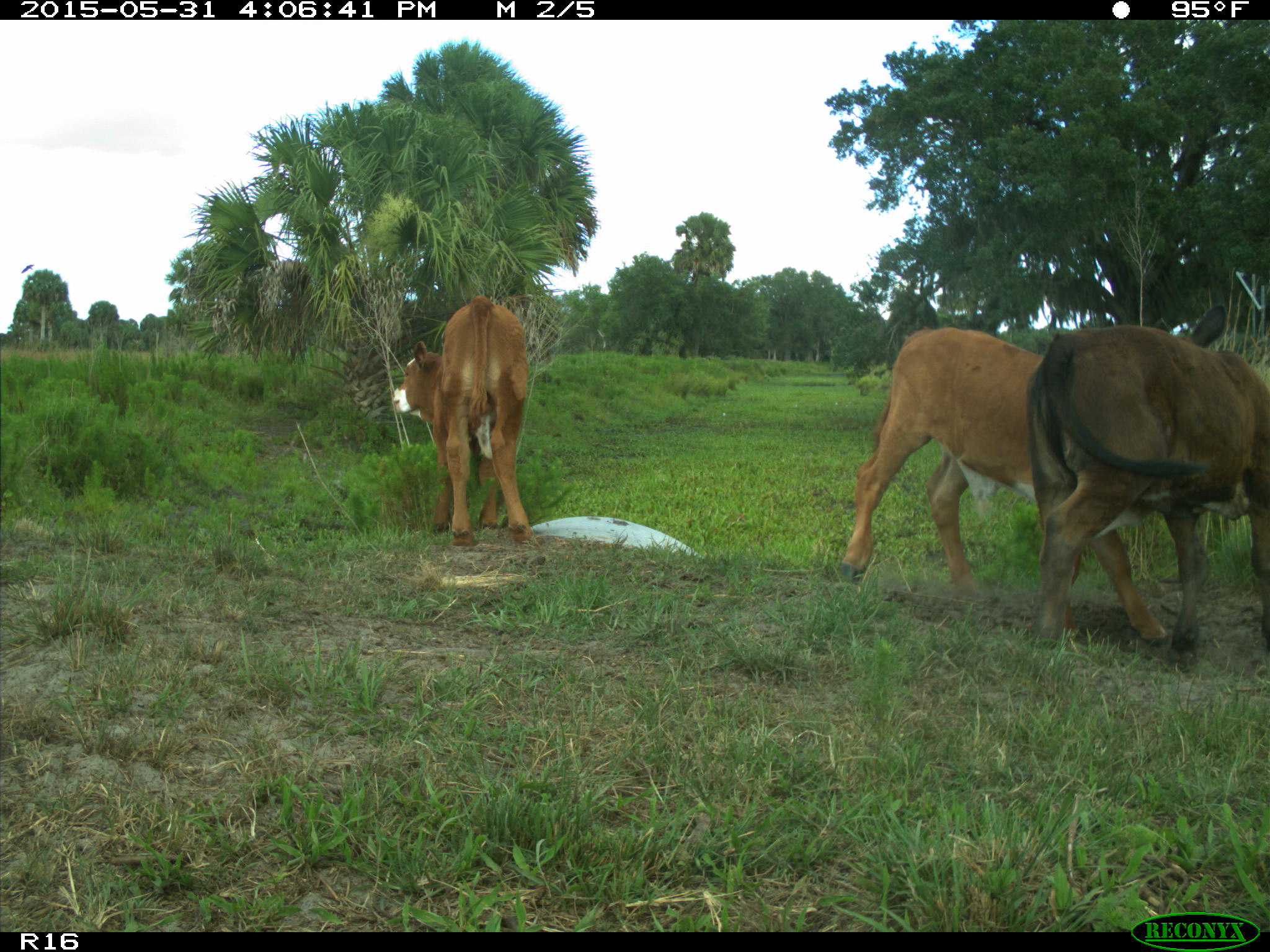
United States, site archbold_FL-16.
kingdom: Animalia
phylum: Chordata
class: Mammalia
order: Artiodactyla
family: Bovidae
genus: Bos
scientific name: Bos taurus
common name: domestic cow